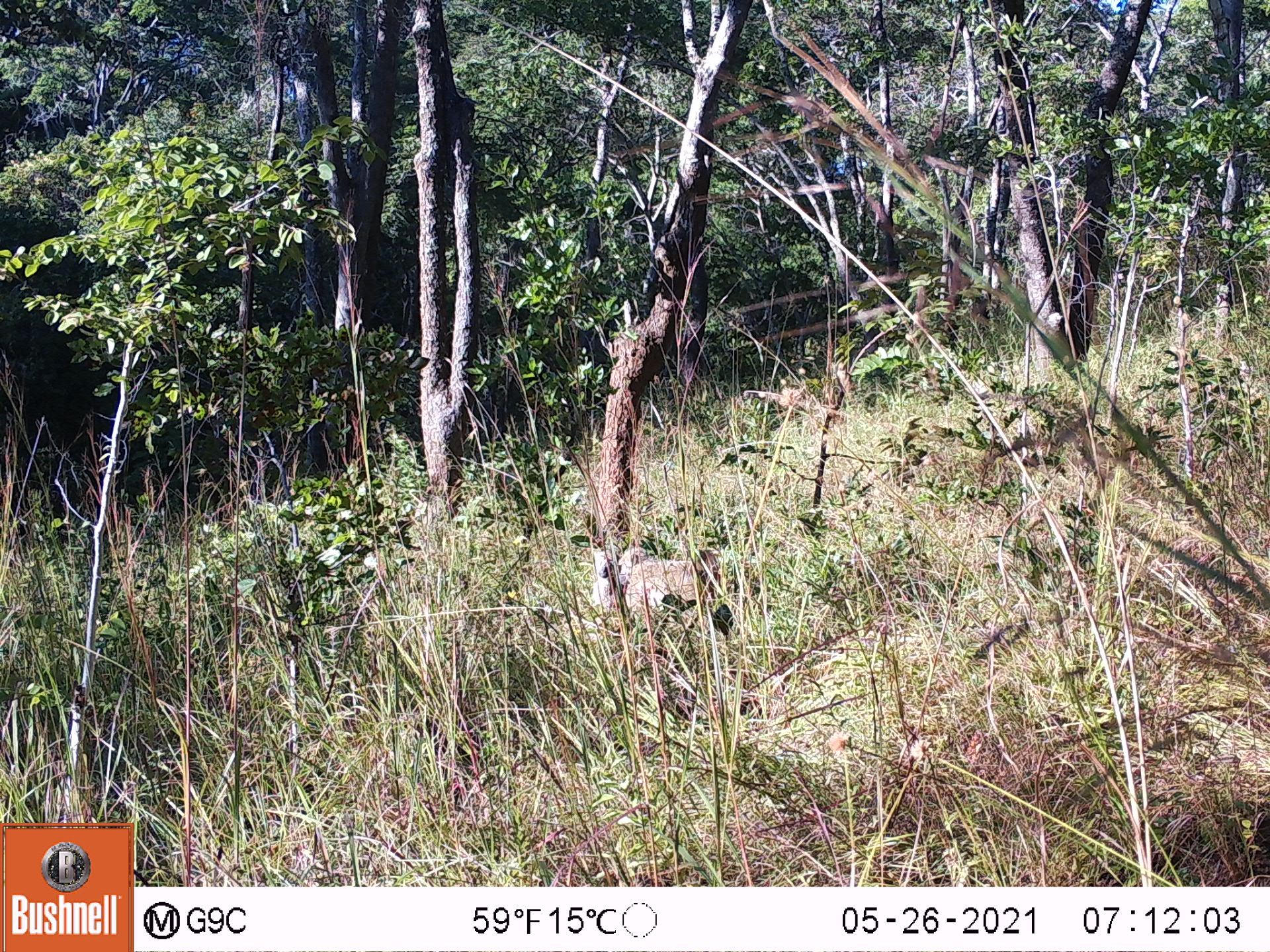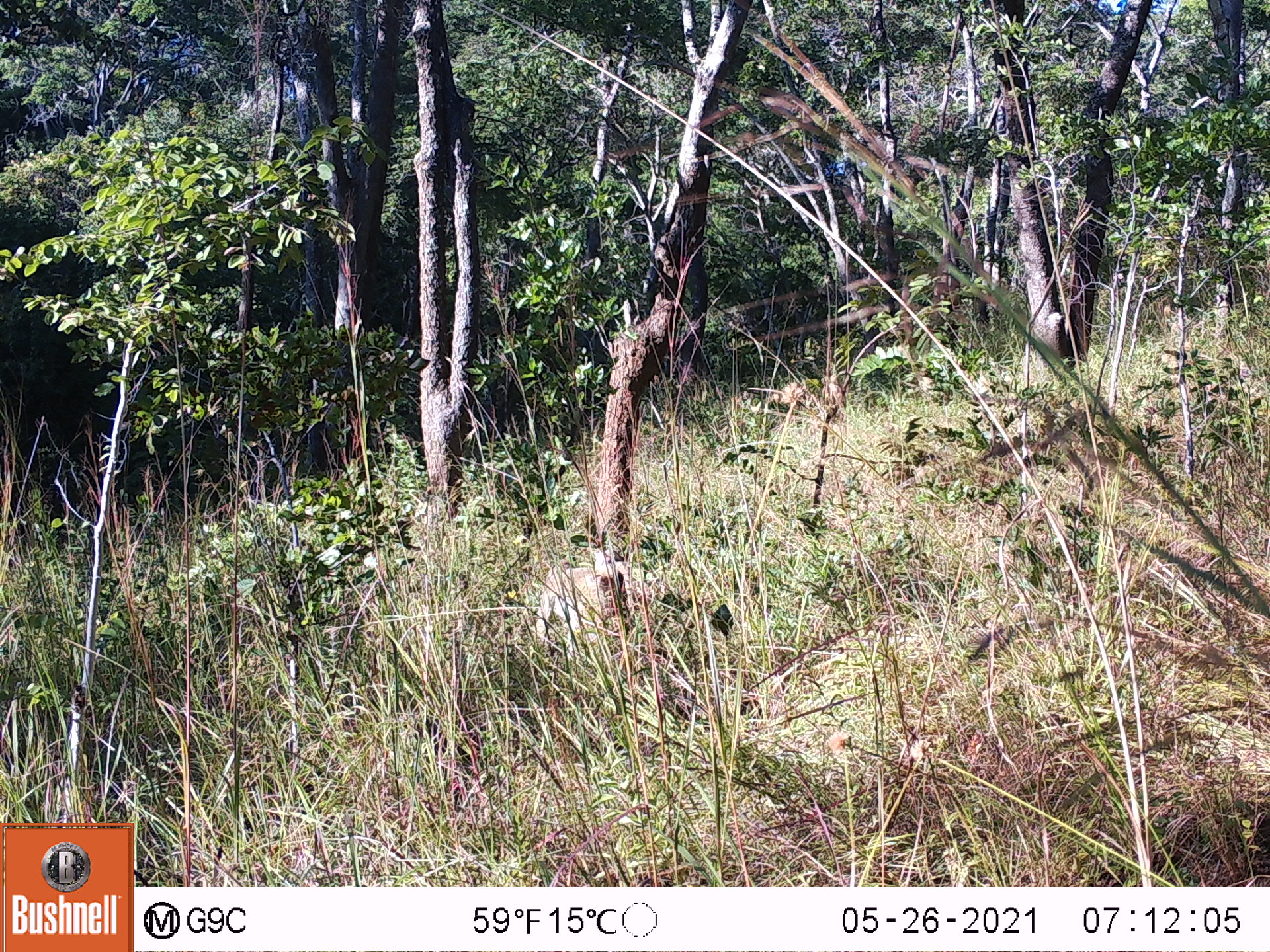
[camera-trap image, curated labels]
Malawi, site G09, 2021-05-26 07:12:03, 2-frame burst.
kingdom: Animalia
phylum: Chordata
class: Mammalia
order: Primates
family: Cercopithecidae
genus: Papio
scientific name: Papio cynocephalus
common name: yellow baboon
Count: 1.